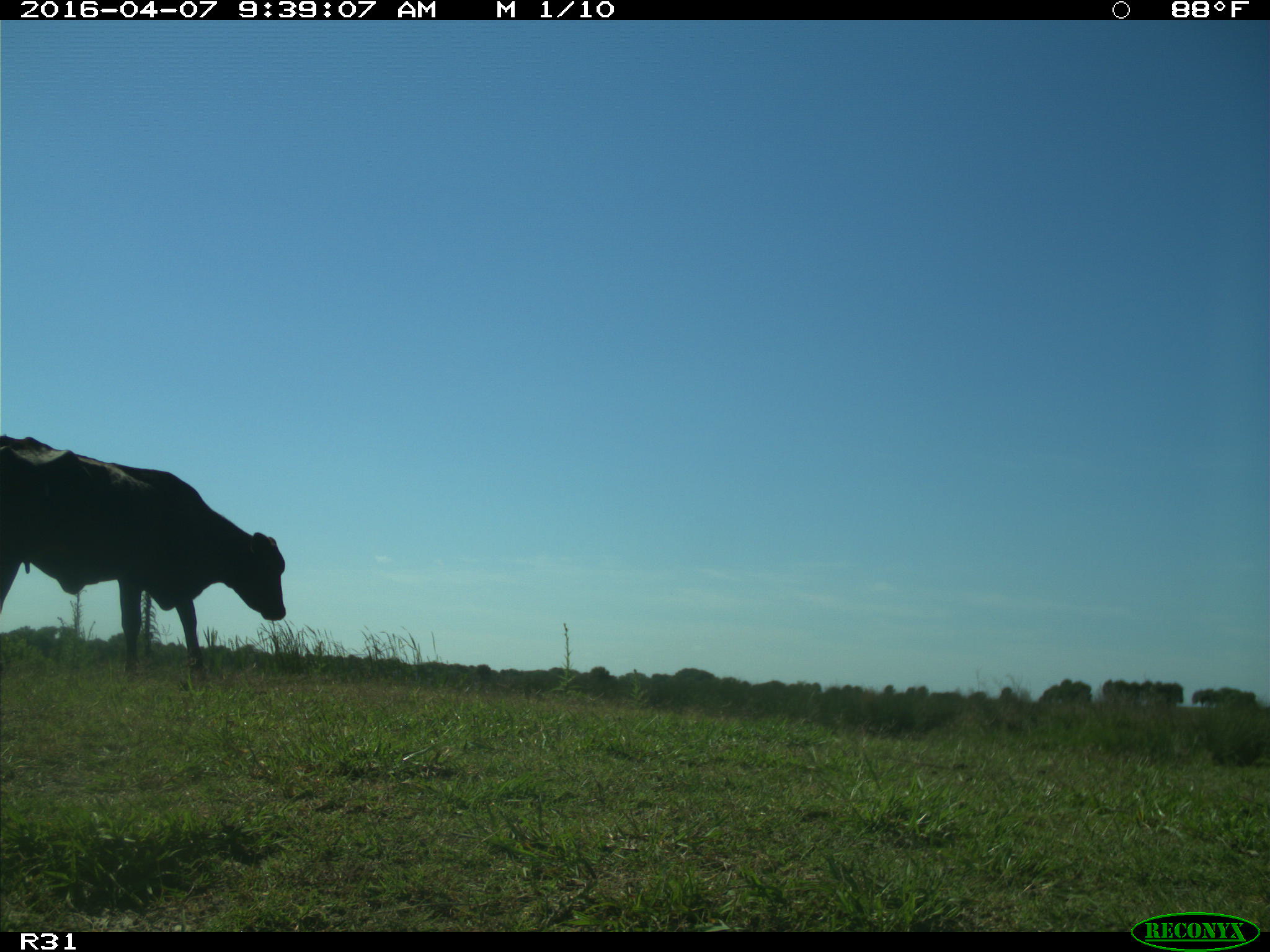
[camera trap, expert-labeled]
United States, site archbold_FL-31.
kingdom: Animalia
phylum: Chordata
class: Mammalia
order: Artiodactyla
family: Bovidae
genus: Bos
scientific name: Bos taurus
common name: domestic cow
Bos taurus (domestic cow).